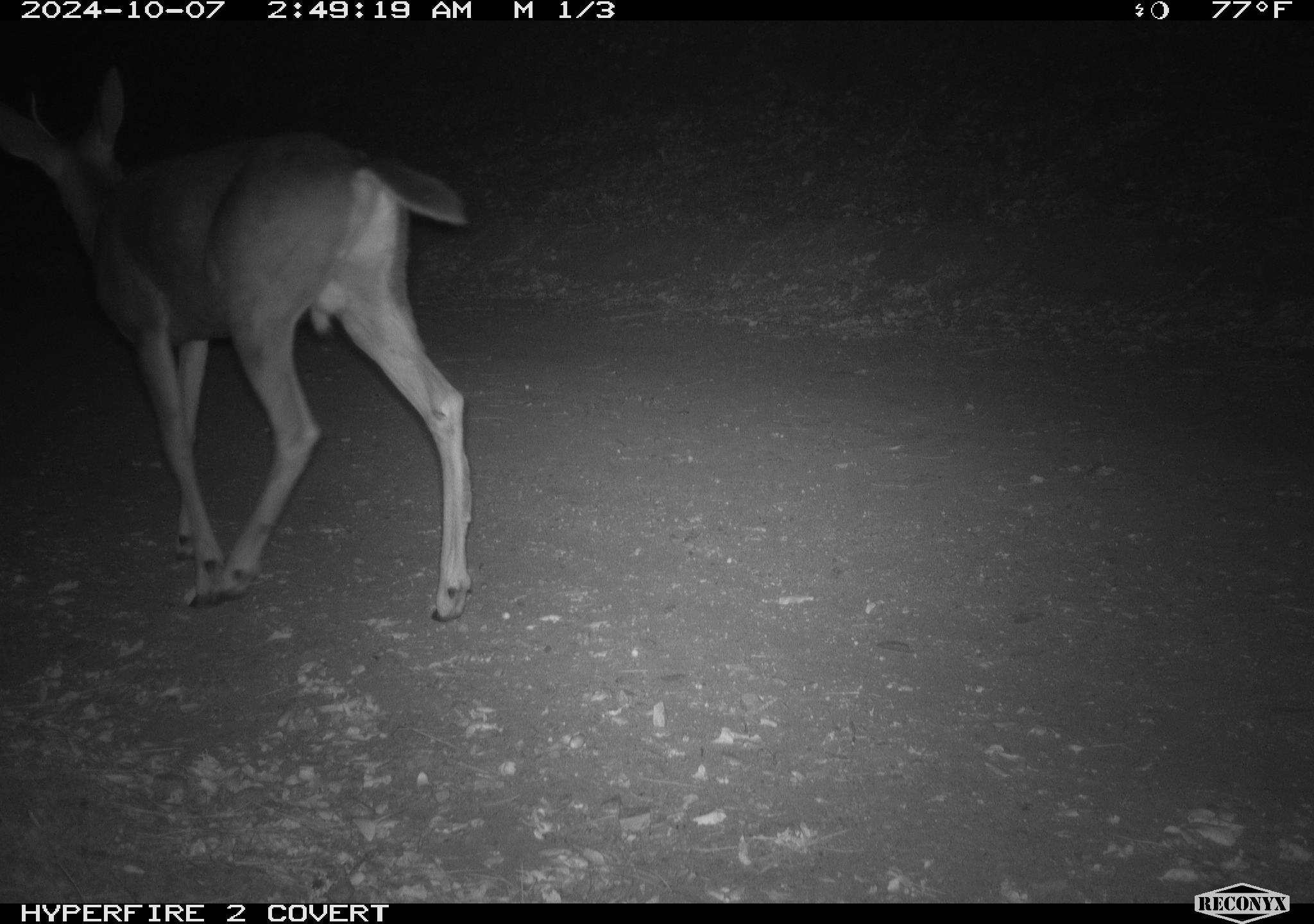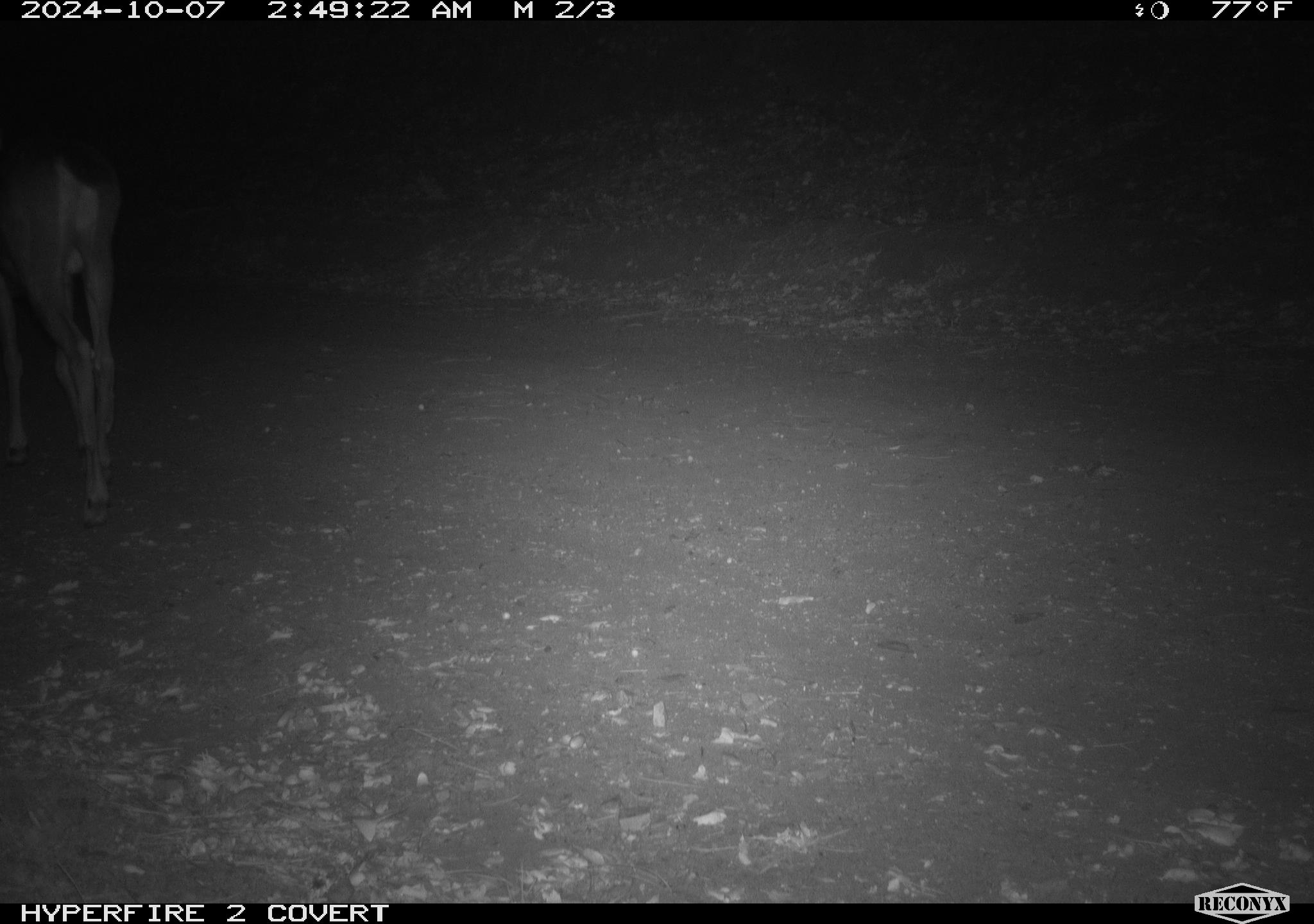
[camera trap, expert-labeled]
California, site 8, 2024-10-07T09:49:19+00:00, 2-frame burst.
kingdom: Animalia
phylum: Chordata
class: Mammalia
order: Artiodactyla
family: Cervidae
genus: Odocoileus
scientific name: Odocoileus hemionus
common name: mule deer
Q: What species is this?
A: Mule deer (Odocoileus hemionus).